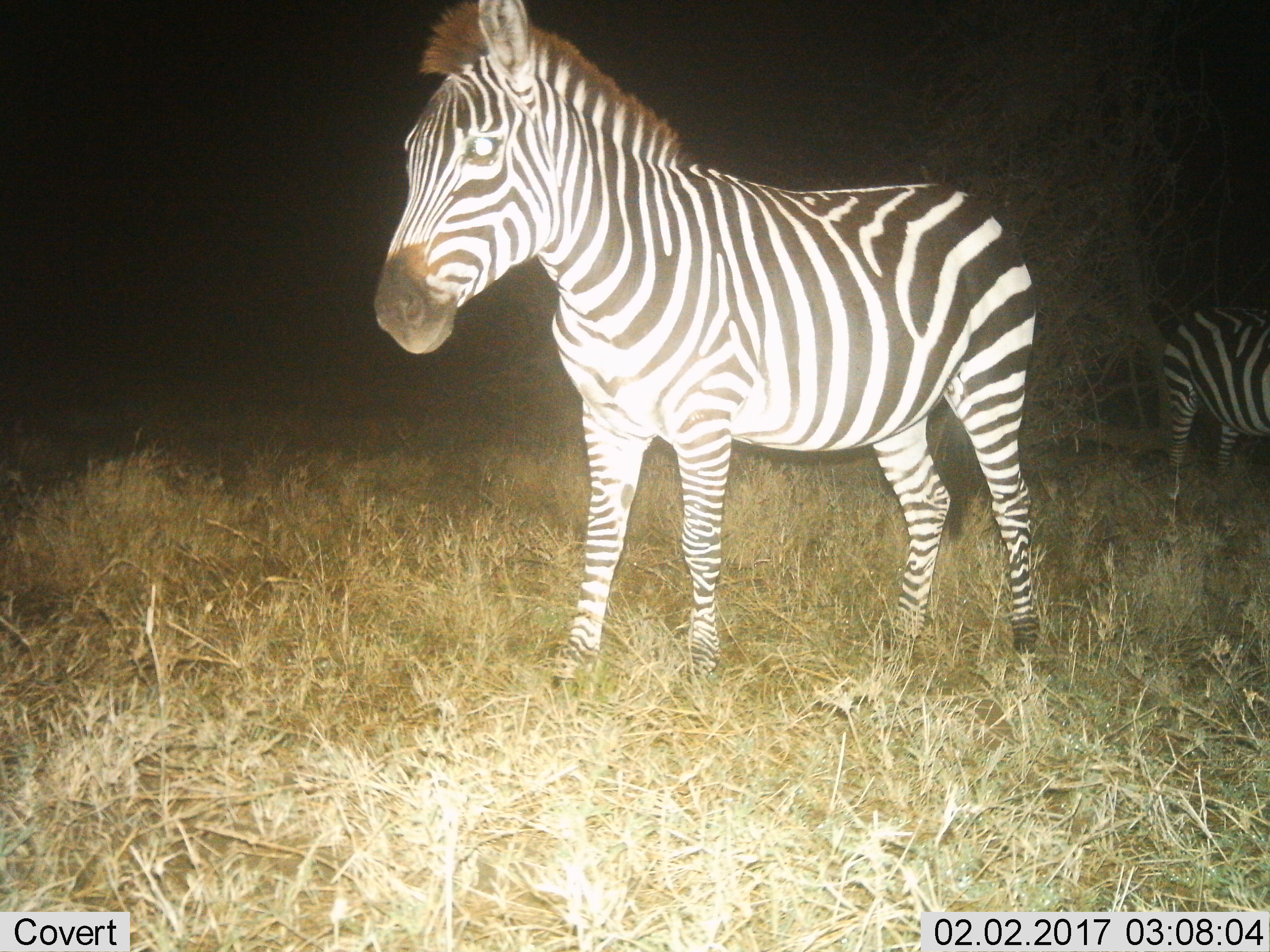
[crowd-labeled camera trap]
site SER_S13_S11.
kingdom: Animalia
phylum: Chordata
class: Mammalia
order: Perissodactyla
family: Equidae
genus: Equus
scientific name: Equus quagga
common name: plains zebra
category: zebraplains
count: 2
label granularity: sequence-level